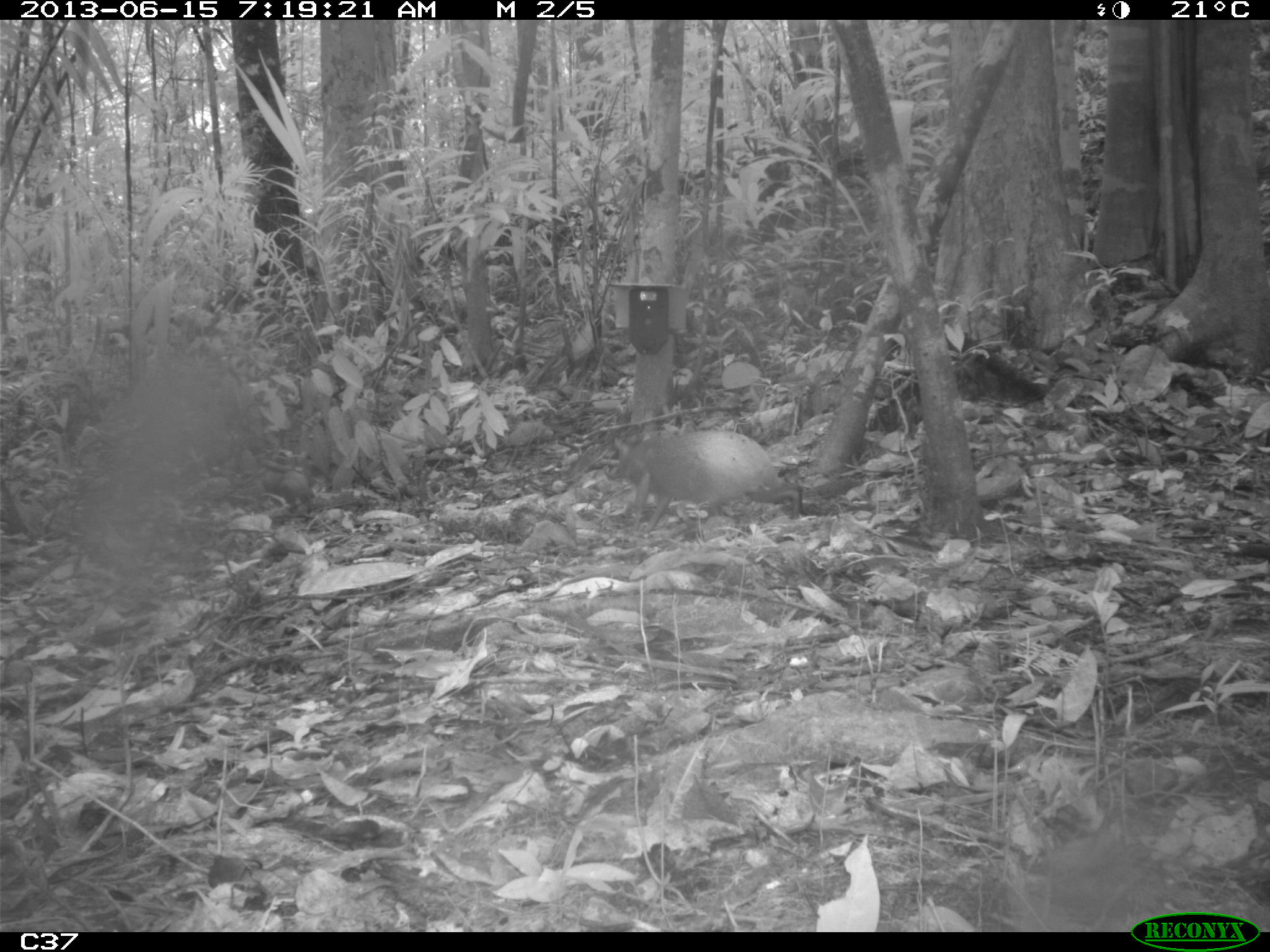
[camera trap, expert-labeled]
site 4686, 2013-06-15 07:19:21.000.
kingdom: Animalia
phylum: Chordata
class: Mammalia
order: Rodentia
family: Dasyproctidae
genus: Dasyprocta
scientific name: Dasyprocta leporina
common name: red-rumped agouti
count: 2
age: adult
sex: female